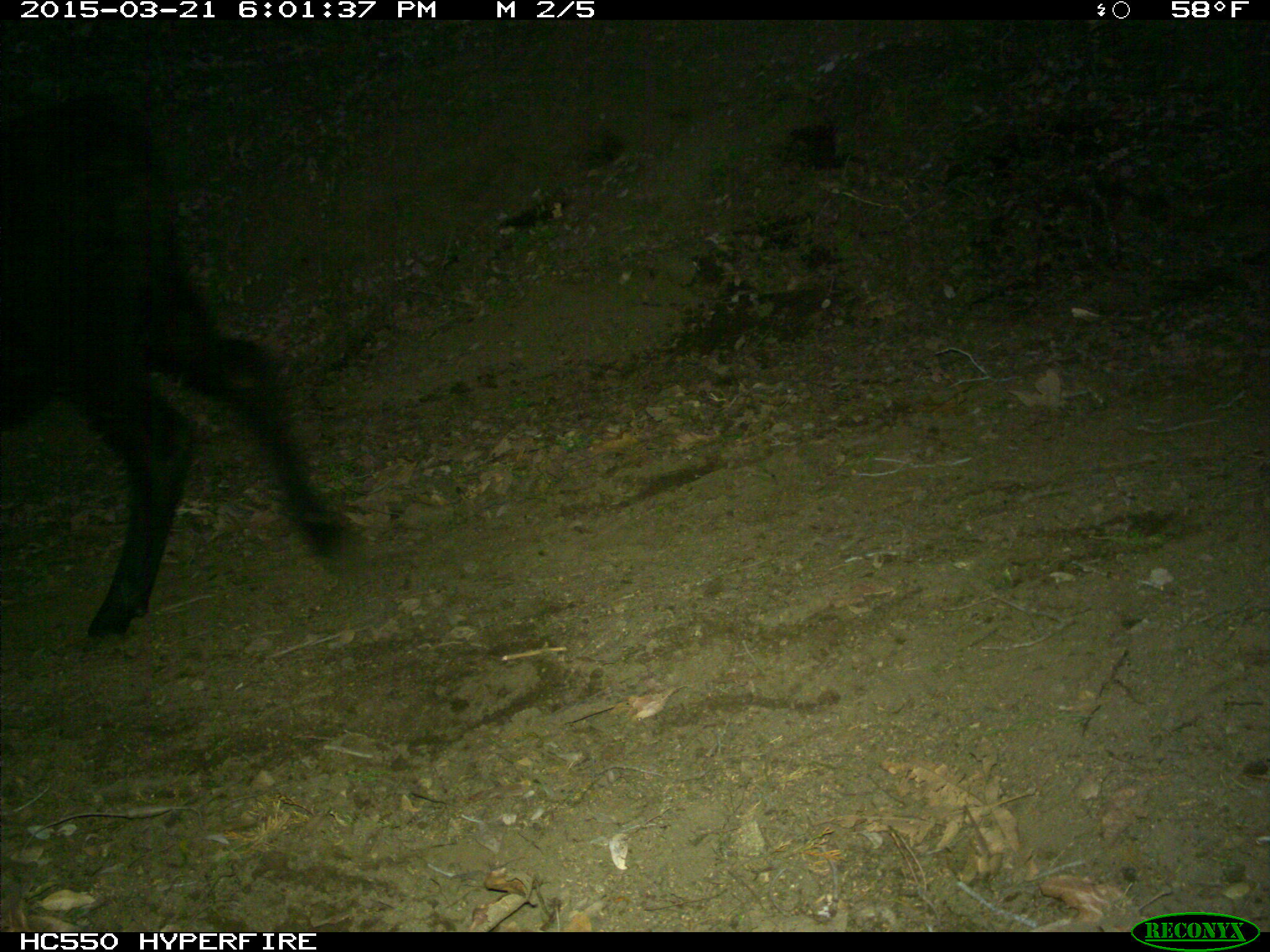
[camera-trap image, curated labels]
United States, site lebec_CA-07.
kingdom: Animalia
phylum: Chordata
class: Mammalia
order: Artiodactyla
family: Bovidae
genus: Bos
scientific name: Bos taurus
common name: domestic cow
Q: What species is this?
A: Bos taurus (domestic cow).